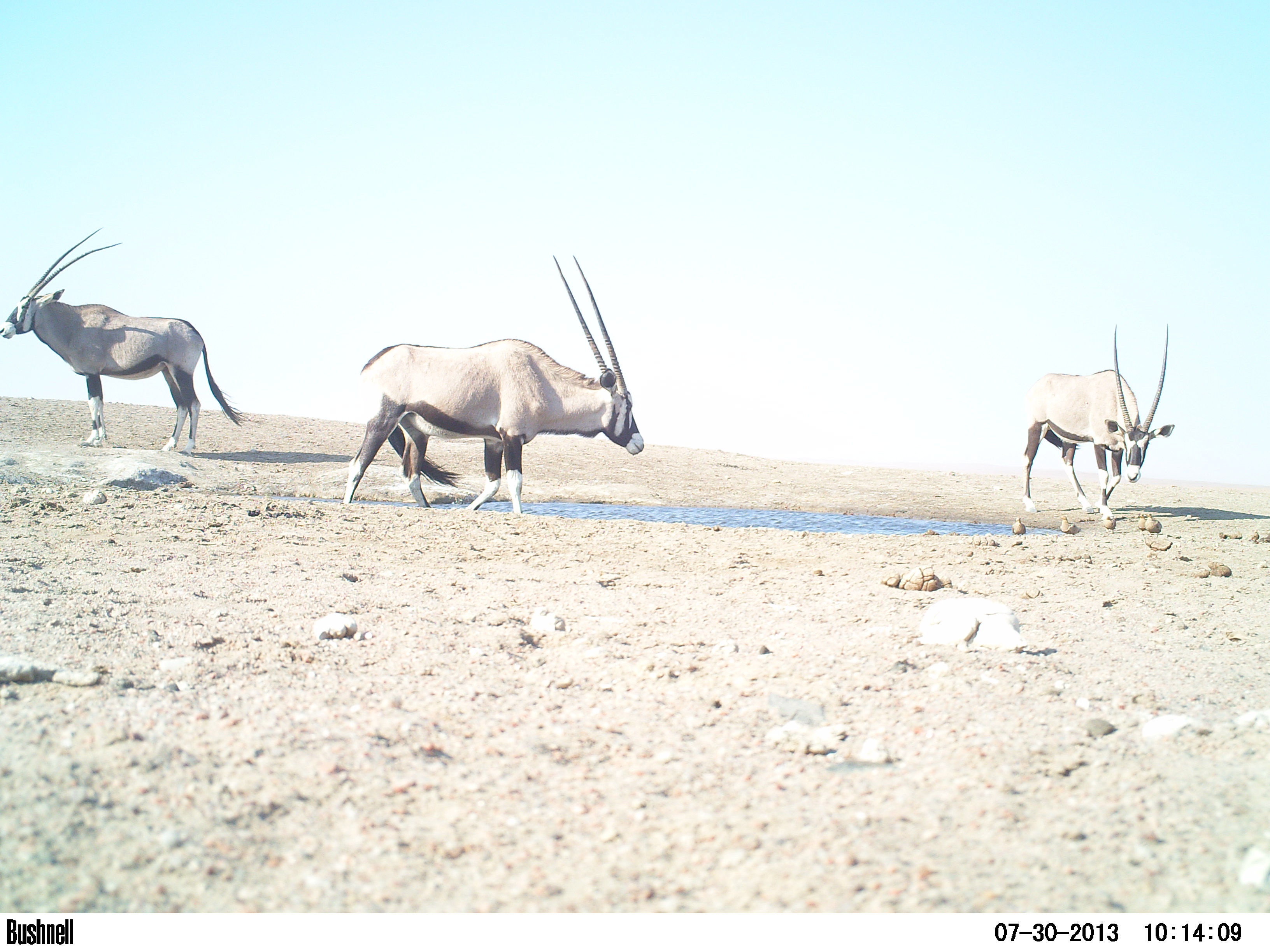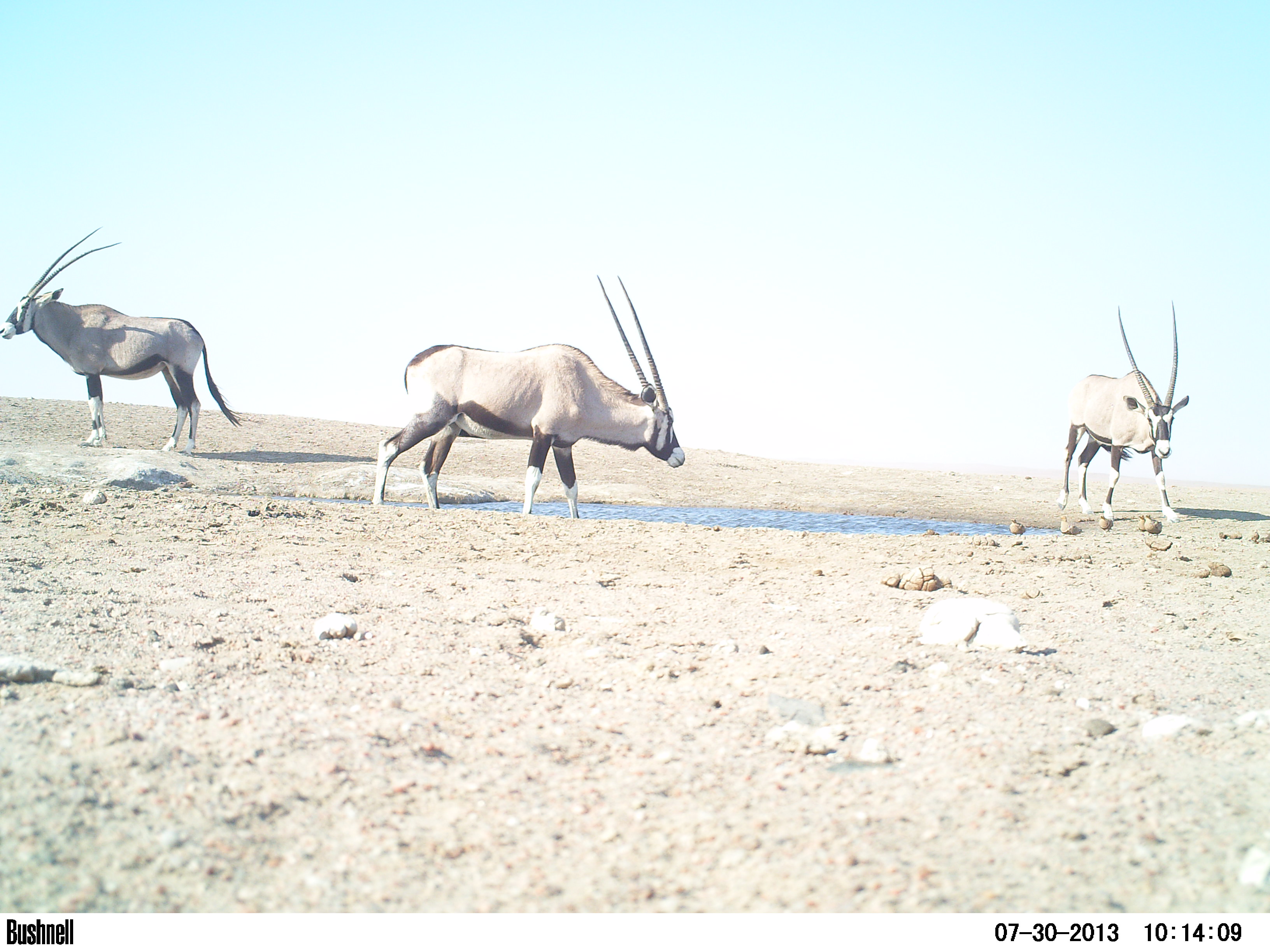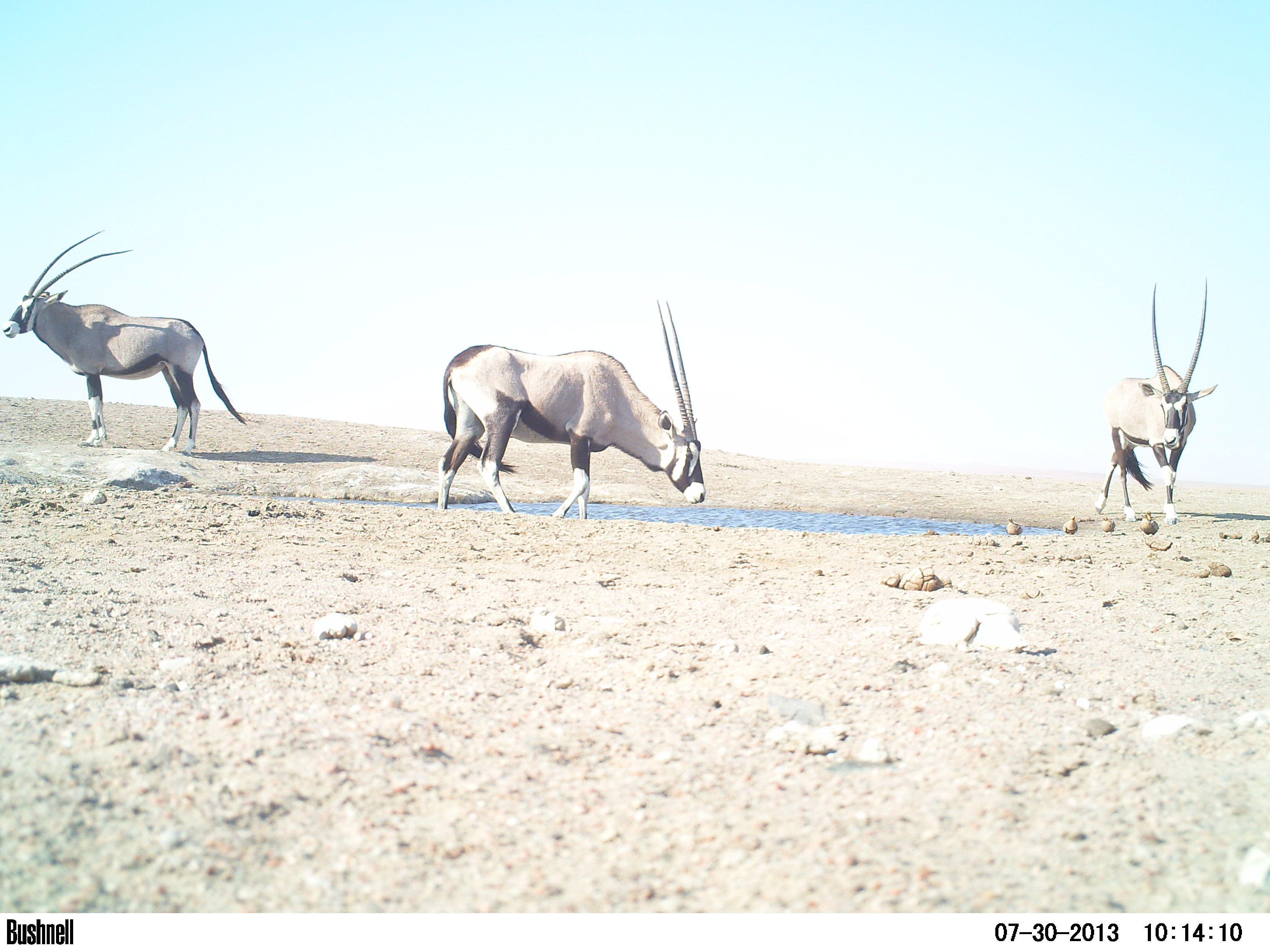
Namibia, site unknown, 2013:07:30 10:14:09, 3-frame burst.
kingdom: Animalia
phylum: Chordata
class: Mammalia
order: Artiodactyla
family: Bovidae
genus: Oryx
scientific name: Oryx gazella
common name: gemsbok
Oryx gazella (gemsbok).